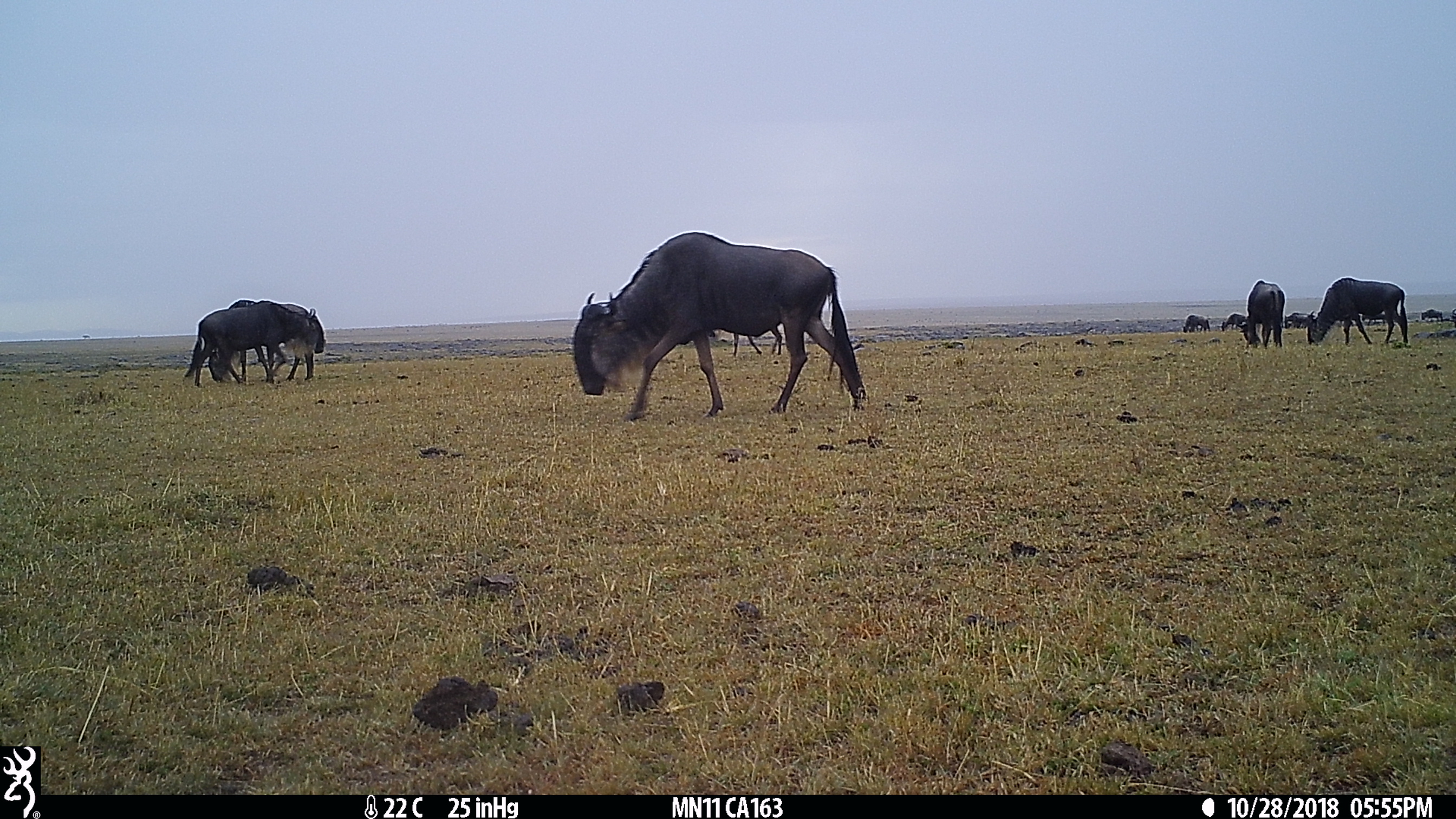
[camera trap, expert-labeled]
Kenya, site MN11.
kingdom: Animalia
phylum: Chordata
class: Mammalia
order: Artiodactyla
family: Bovidae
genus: Connochaetes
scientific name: Connochaetes taurinus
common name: blue wildebeest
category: wildebeest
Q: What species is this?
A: Wildebeest (blue wildebeest) (Connochaetes taurinus).